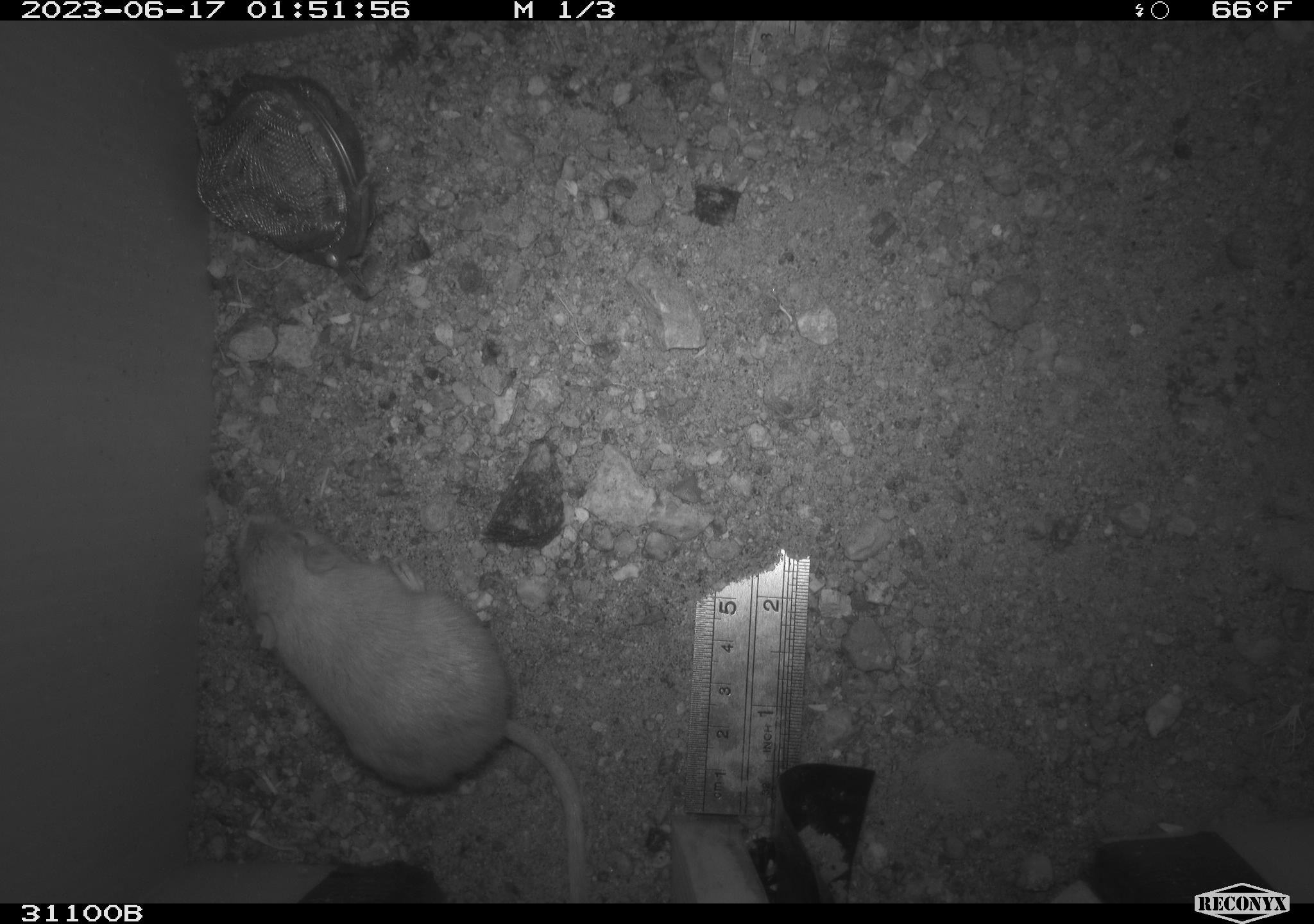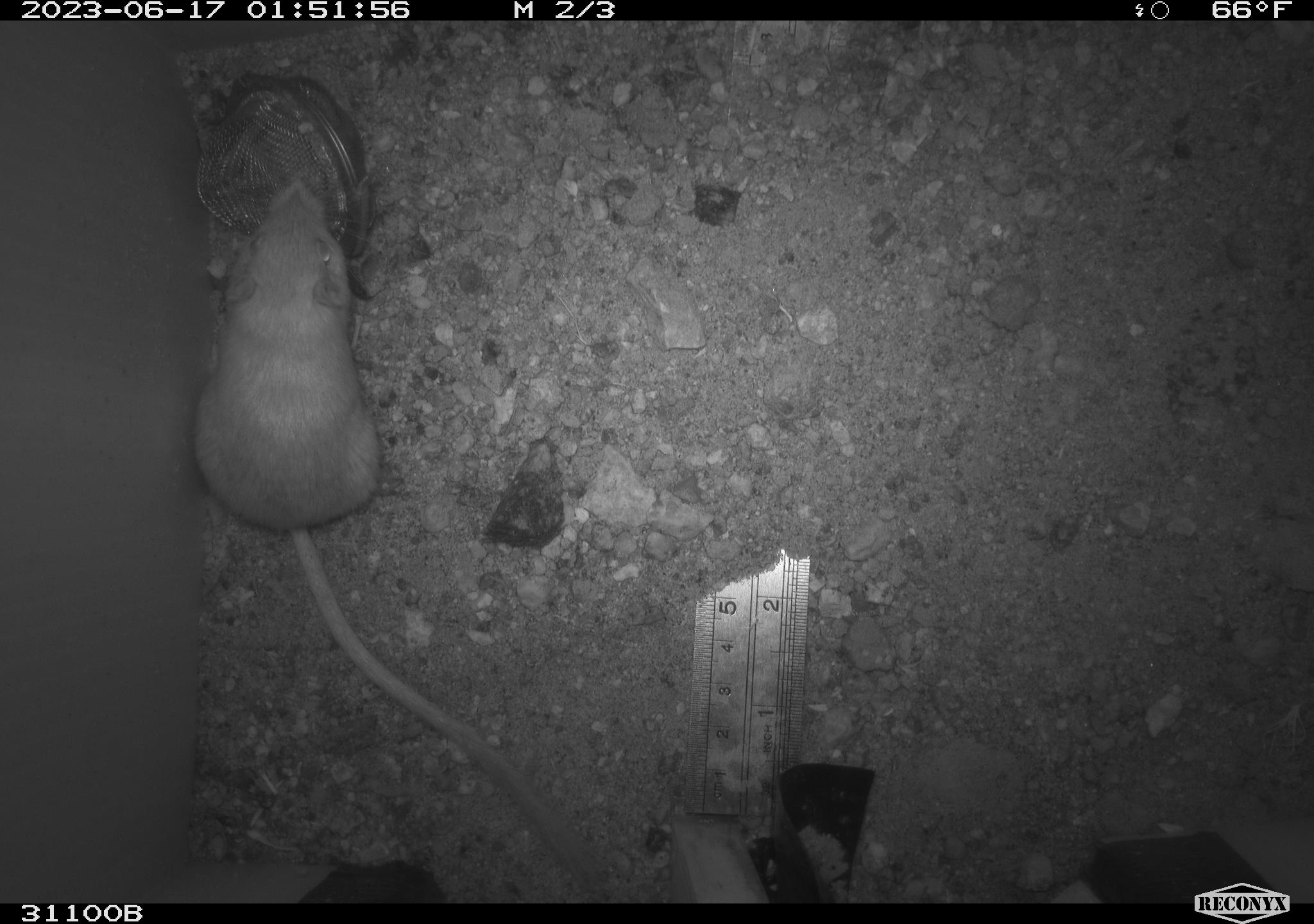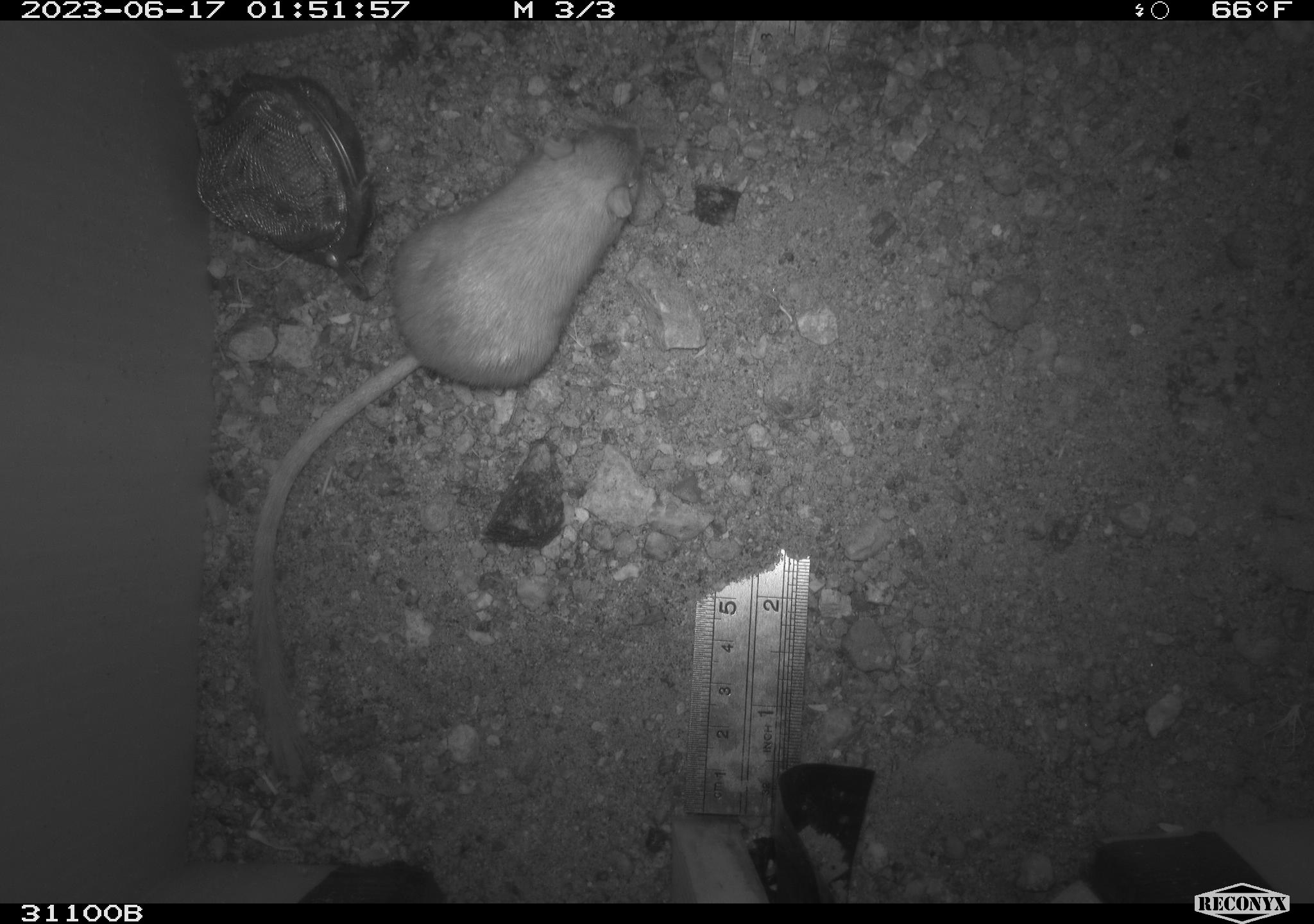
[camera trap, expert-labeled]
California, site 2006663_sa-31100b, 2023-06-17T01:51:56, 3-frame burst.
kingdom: Animalia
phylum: Chordata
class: Mammalia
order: Rodentia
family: Heteromyidae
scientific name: Heteromyidae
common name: kangaroo rats and pocket mice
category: heteromyidae family